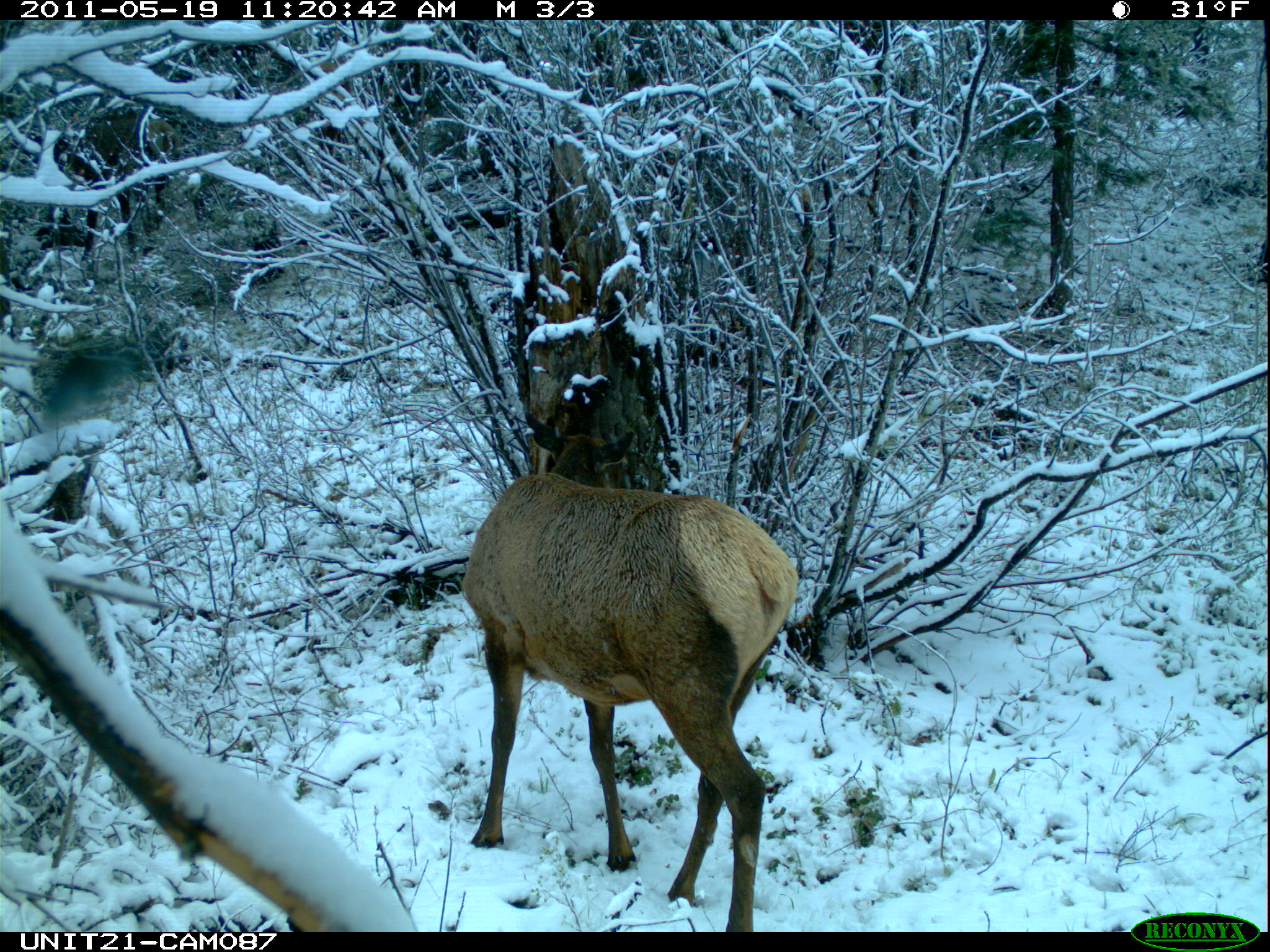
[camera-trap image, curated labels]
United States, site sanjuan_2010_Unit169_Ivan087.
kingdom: Animalia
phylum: Chordata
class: Mammalia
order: Artiodactyla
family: Cervidae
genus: Cervus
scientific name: Cervus elaphus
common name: red deer